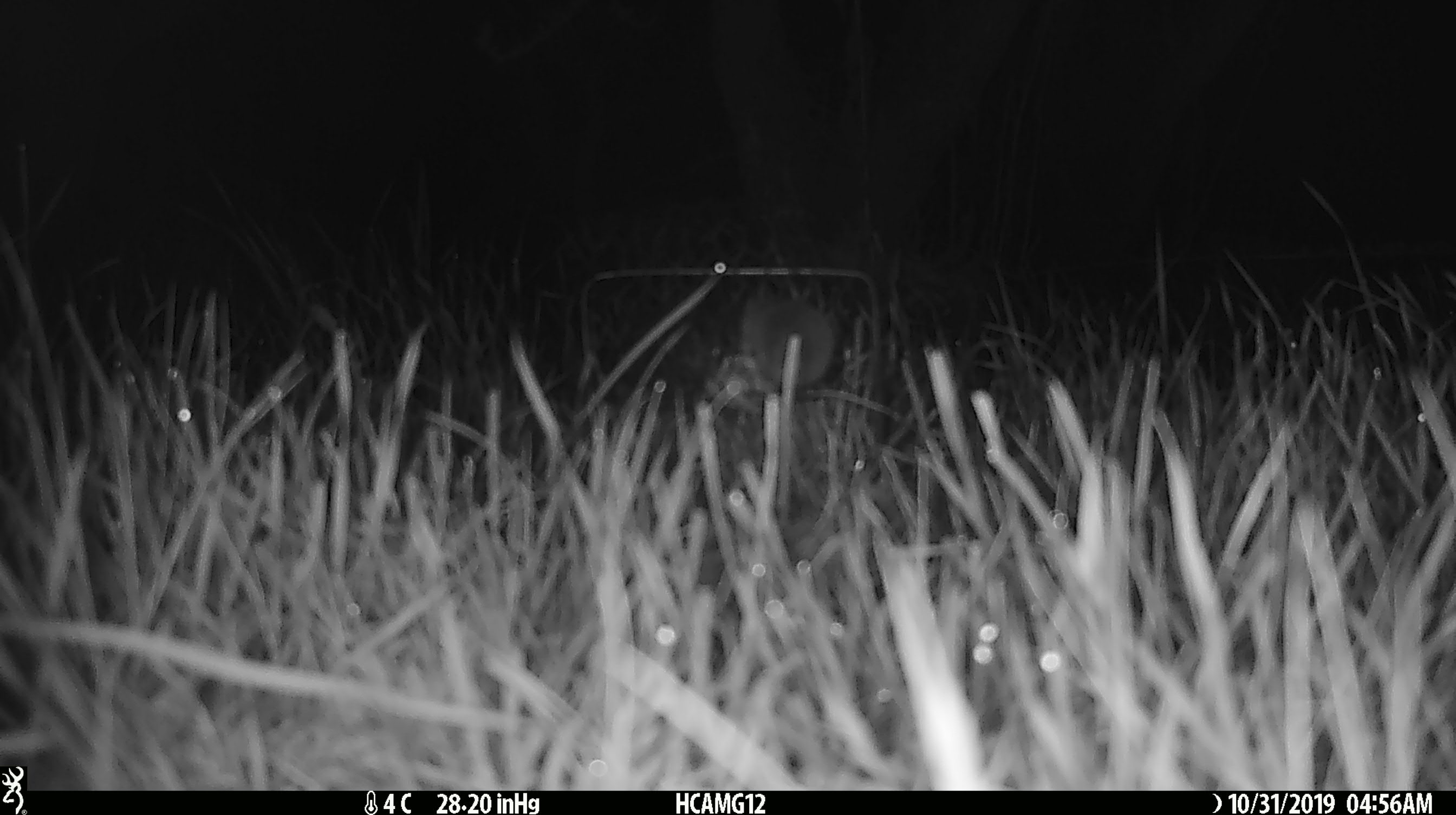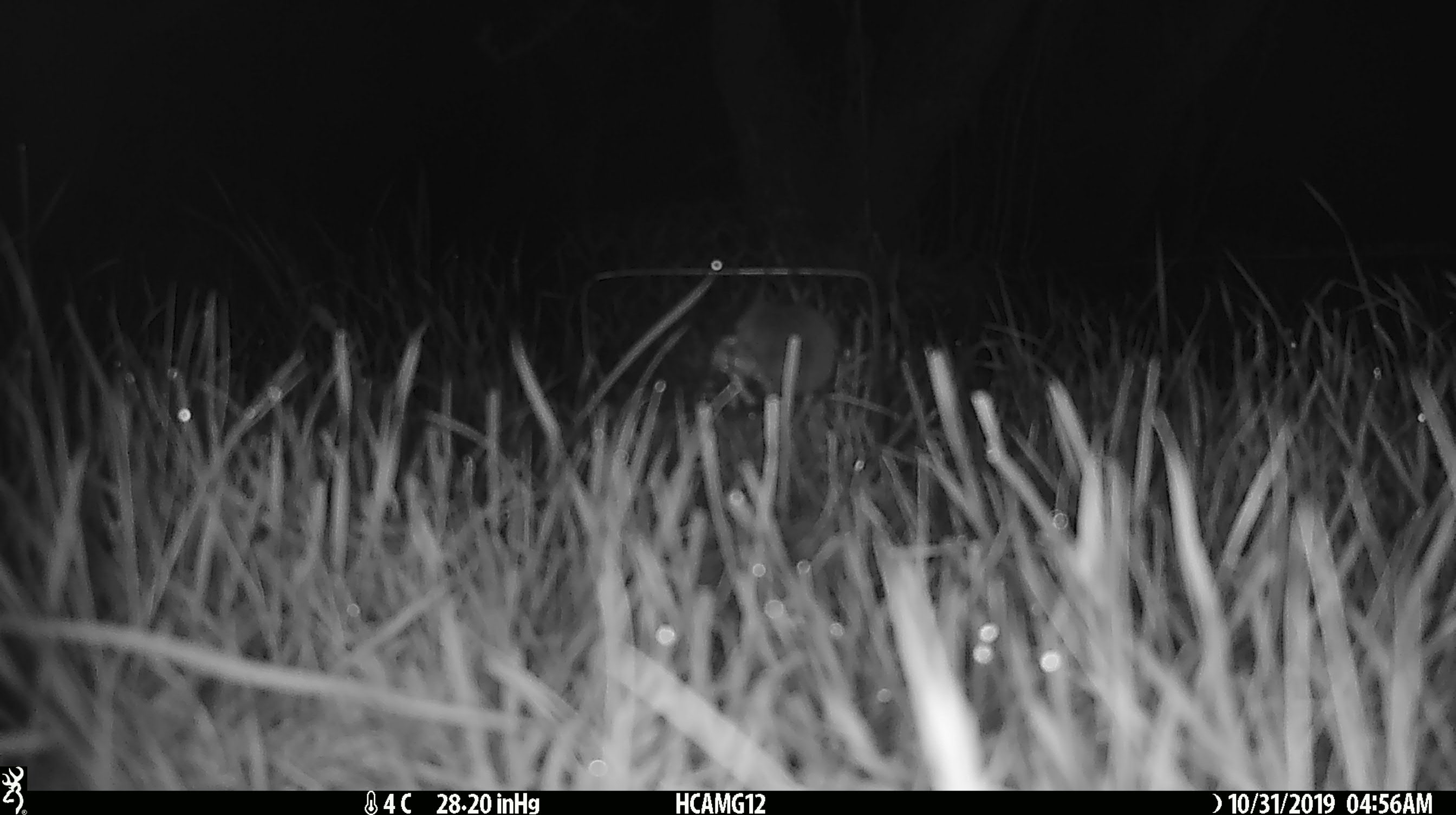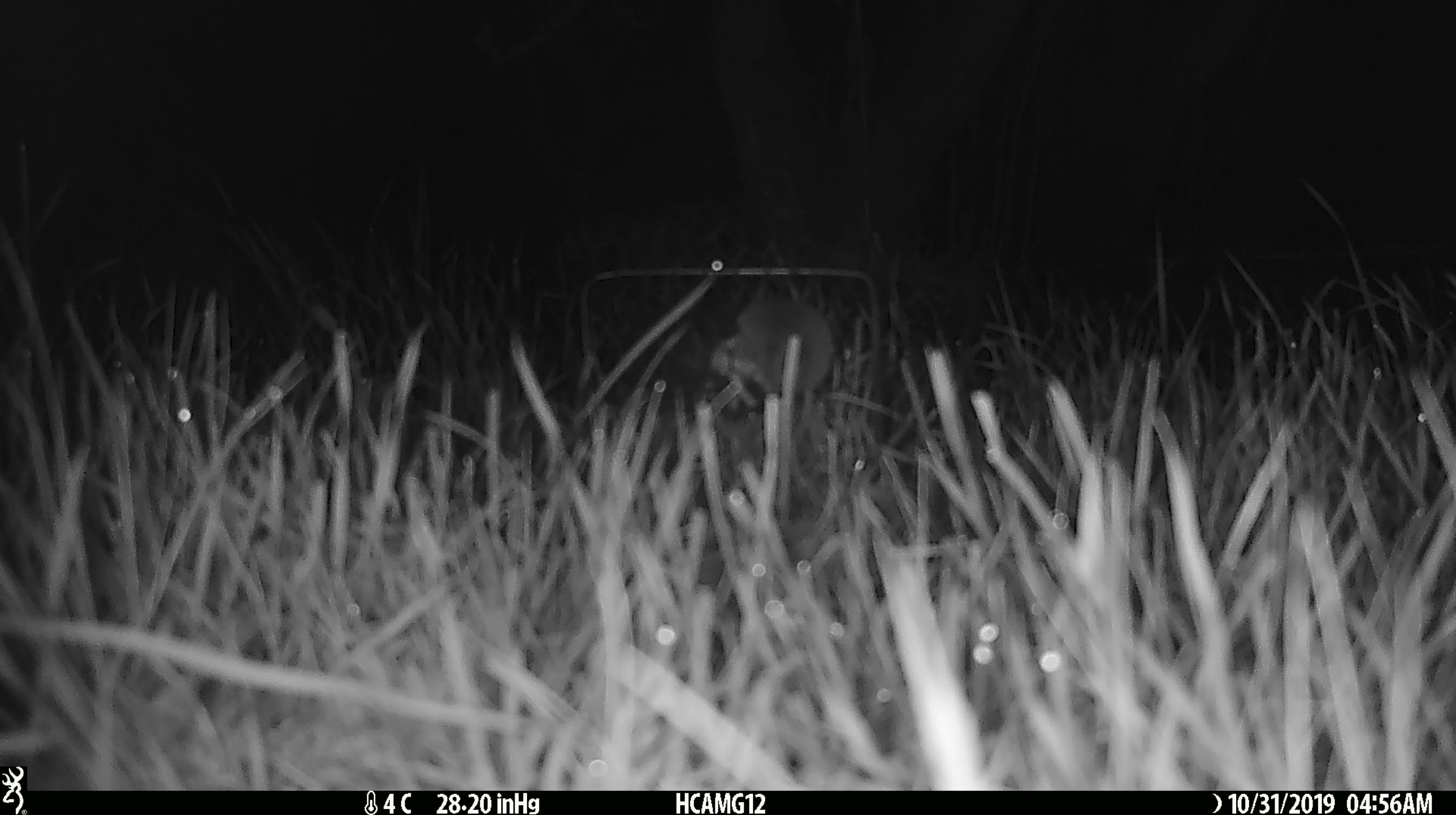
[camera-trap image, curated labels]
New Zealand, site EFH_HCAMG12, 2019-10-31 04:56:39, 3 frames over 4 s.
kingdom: Animalia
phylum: Chordata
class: Mammalia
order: Rodentia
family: Muridae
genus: Mus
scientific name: Mus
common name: mouse